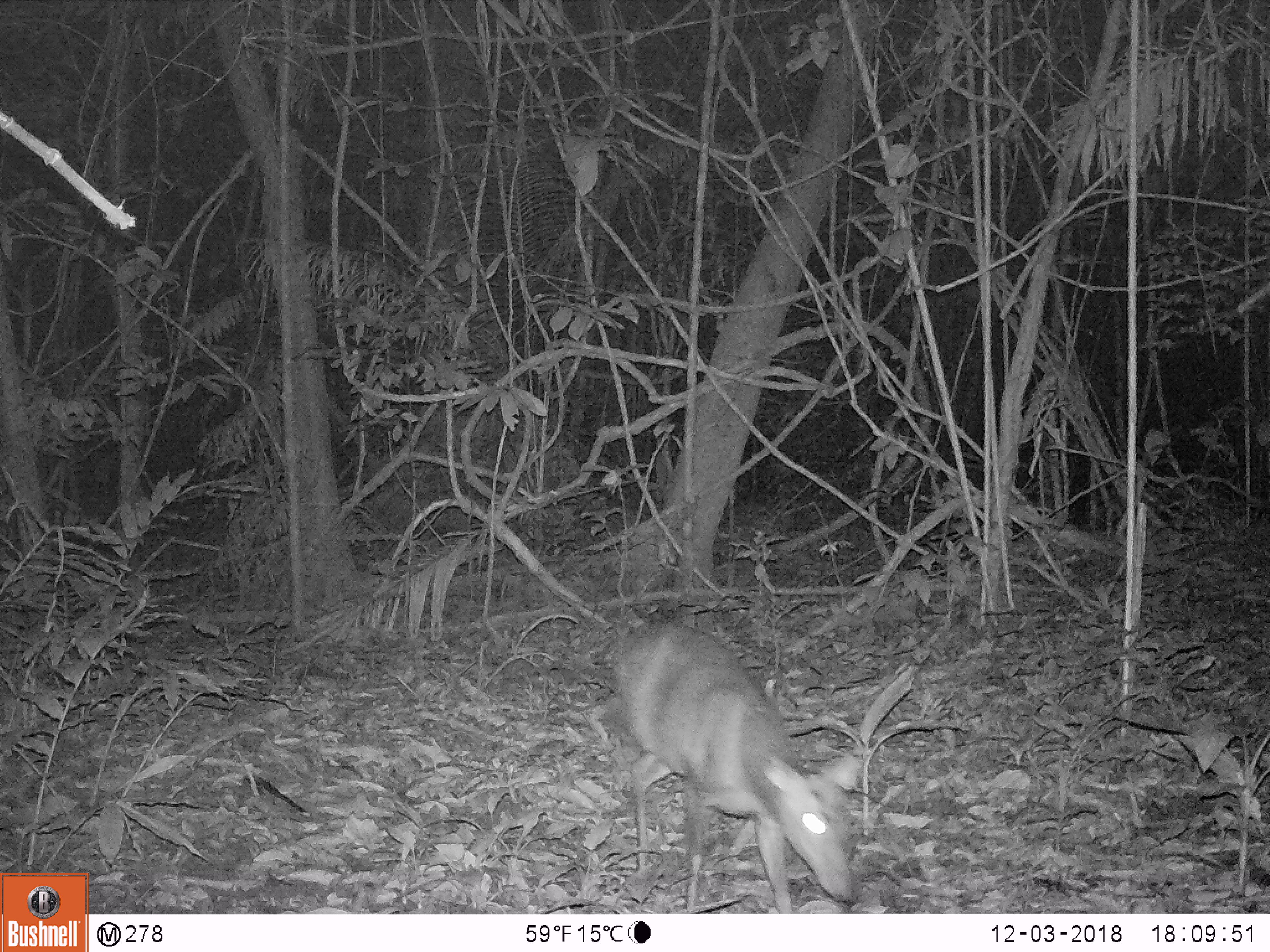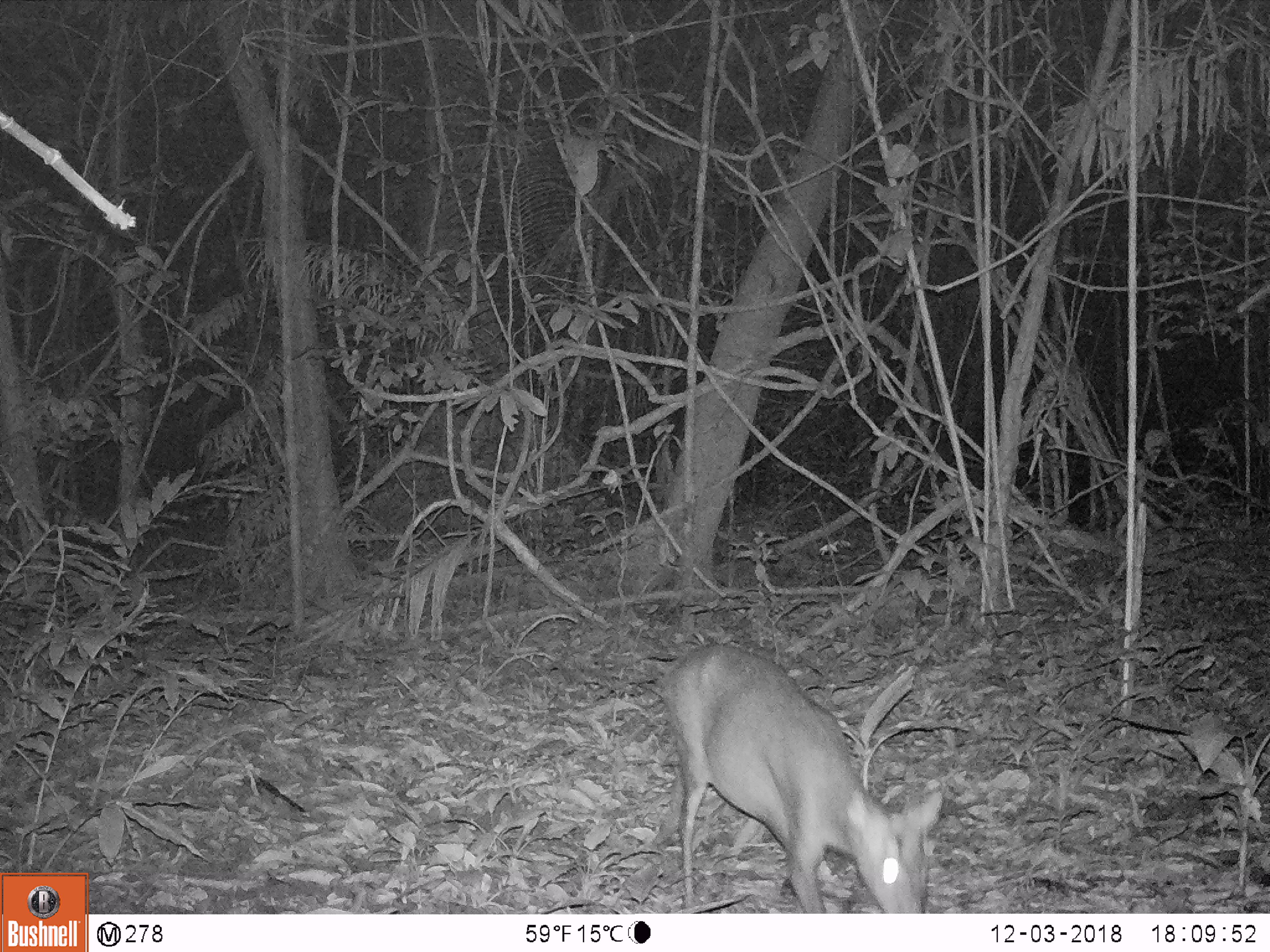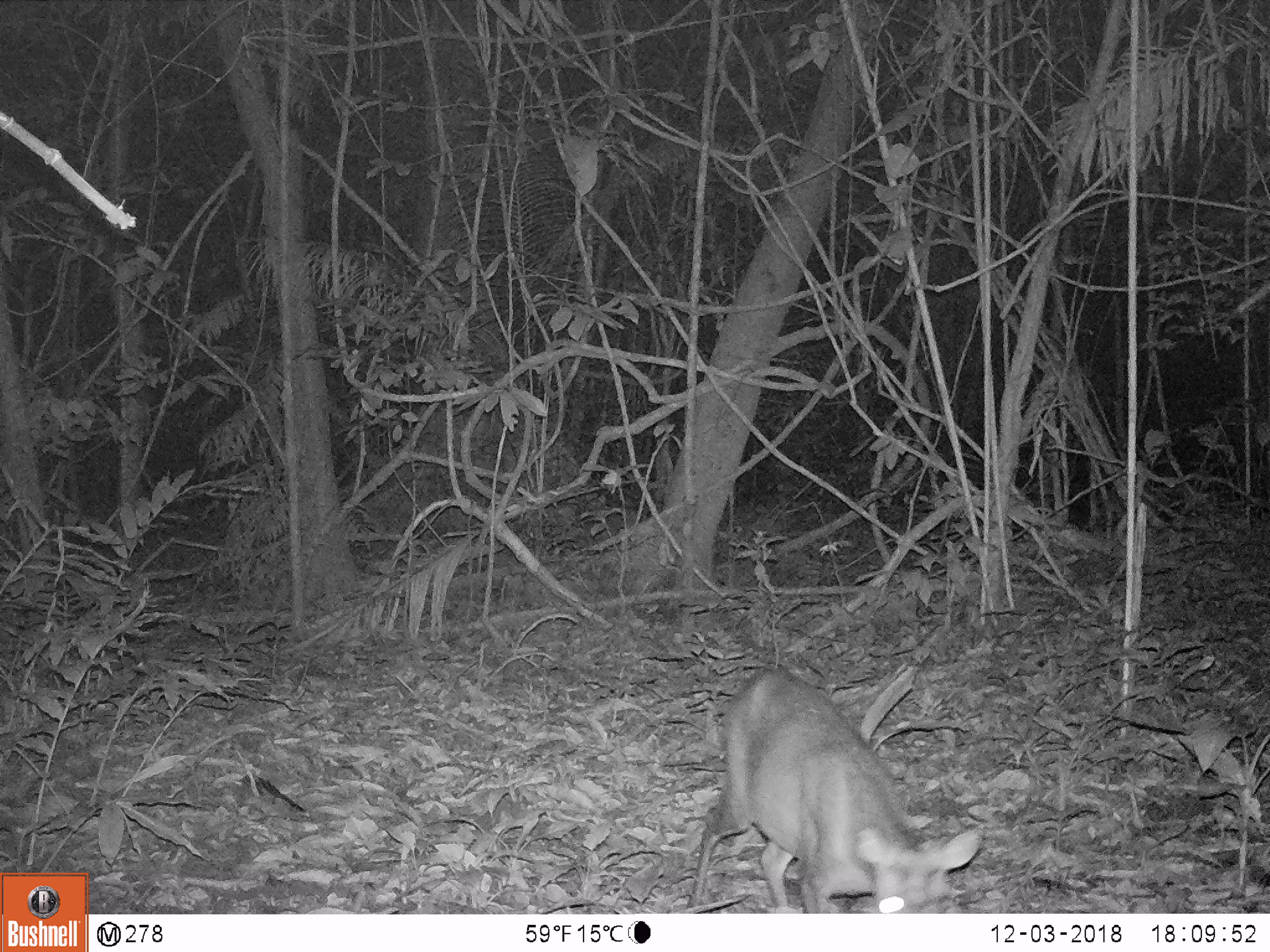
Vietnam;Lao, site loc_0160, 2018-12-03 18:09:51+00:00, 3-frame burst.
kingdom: Animalia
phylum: Chordata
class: Mammalia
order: Artiodactyla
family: Cervidae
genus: Muntiacus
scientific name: Muntiacus rooseveltorum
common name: roosevelt's muntjac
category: roosevelts muntjac group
Roosevelts muntjac group (roosevelt's muntjac) (Muntiacus rooseveltorum). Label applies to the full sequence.